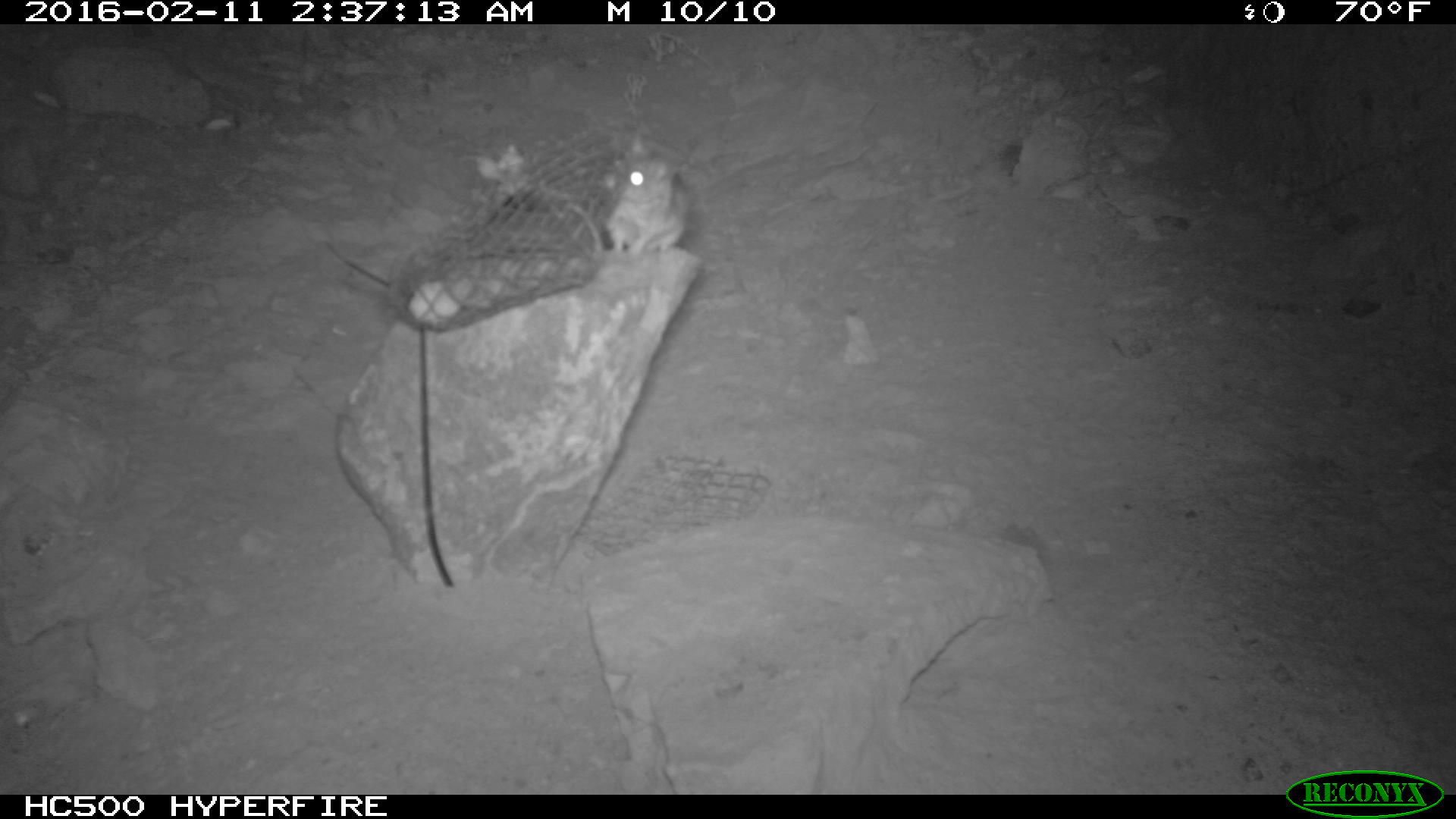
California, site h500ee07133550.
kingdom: Animalia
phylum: Chordata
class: Mammalia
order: Rodentia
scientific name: Rodentia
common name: rodent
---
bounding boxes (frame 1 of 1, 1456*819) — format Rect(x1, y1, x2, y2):
rodent: Rect(601, 152, 691, 256)